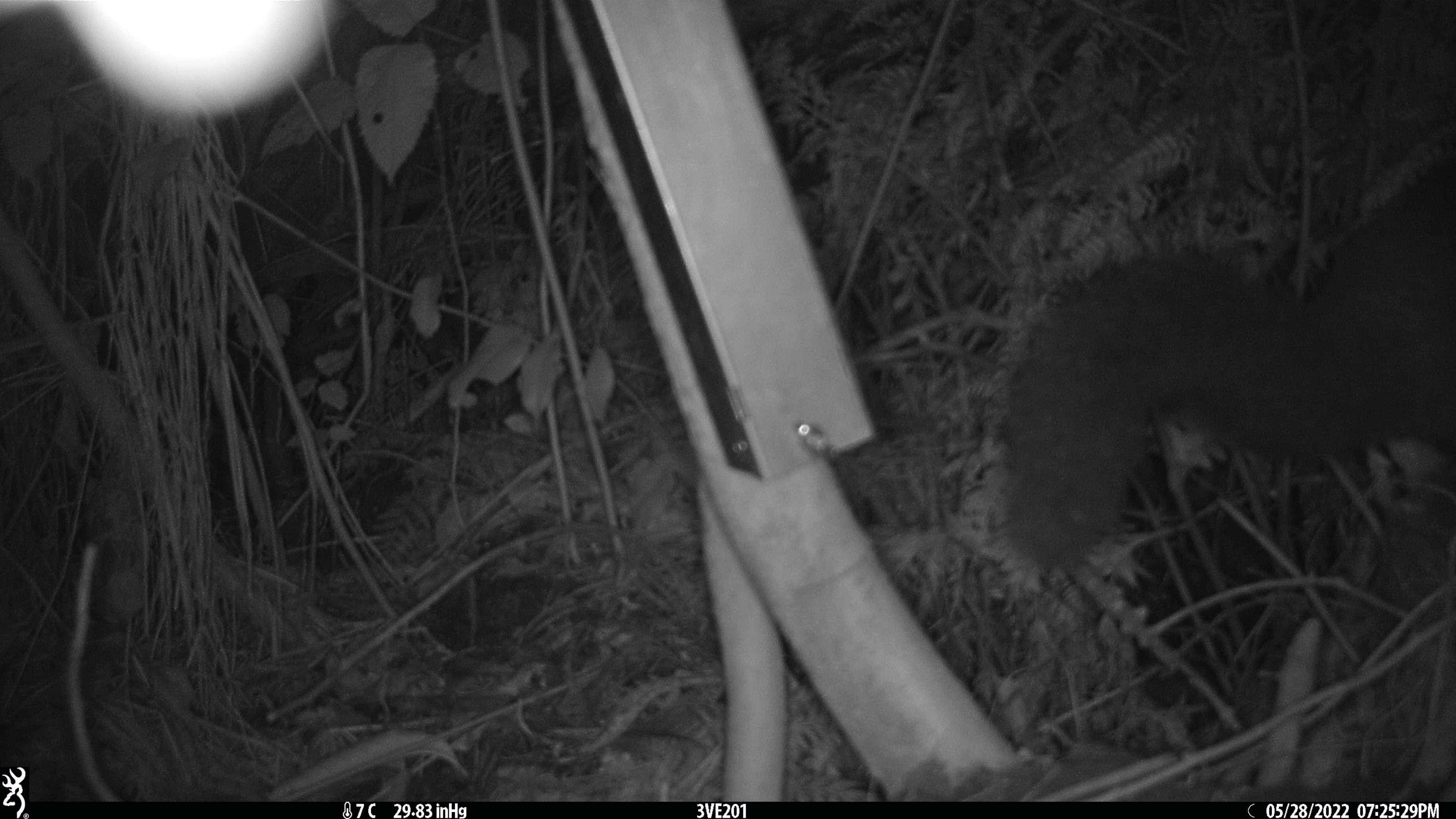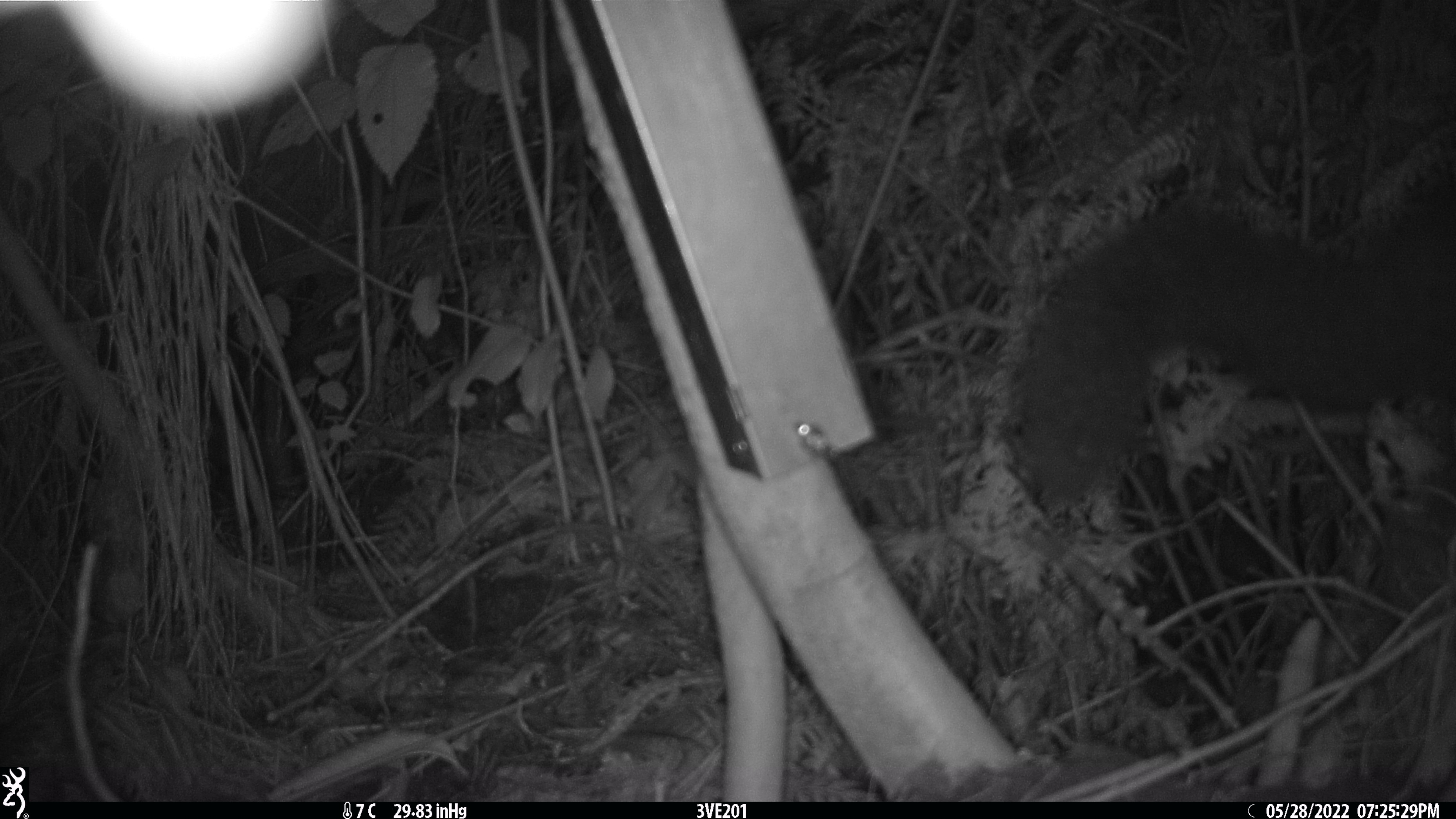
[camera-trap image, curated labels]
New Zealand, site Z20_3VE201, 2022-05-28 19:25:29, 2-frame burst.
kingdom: Animalia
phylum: Chordata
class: Mammalia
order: Diprotodontia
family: Phalangeridae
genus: Trichosurus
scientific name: Trichosurus vulpecula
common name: common brushtail possum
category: possum